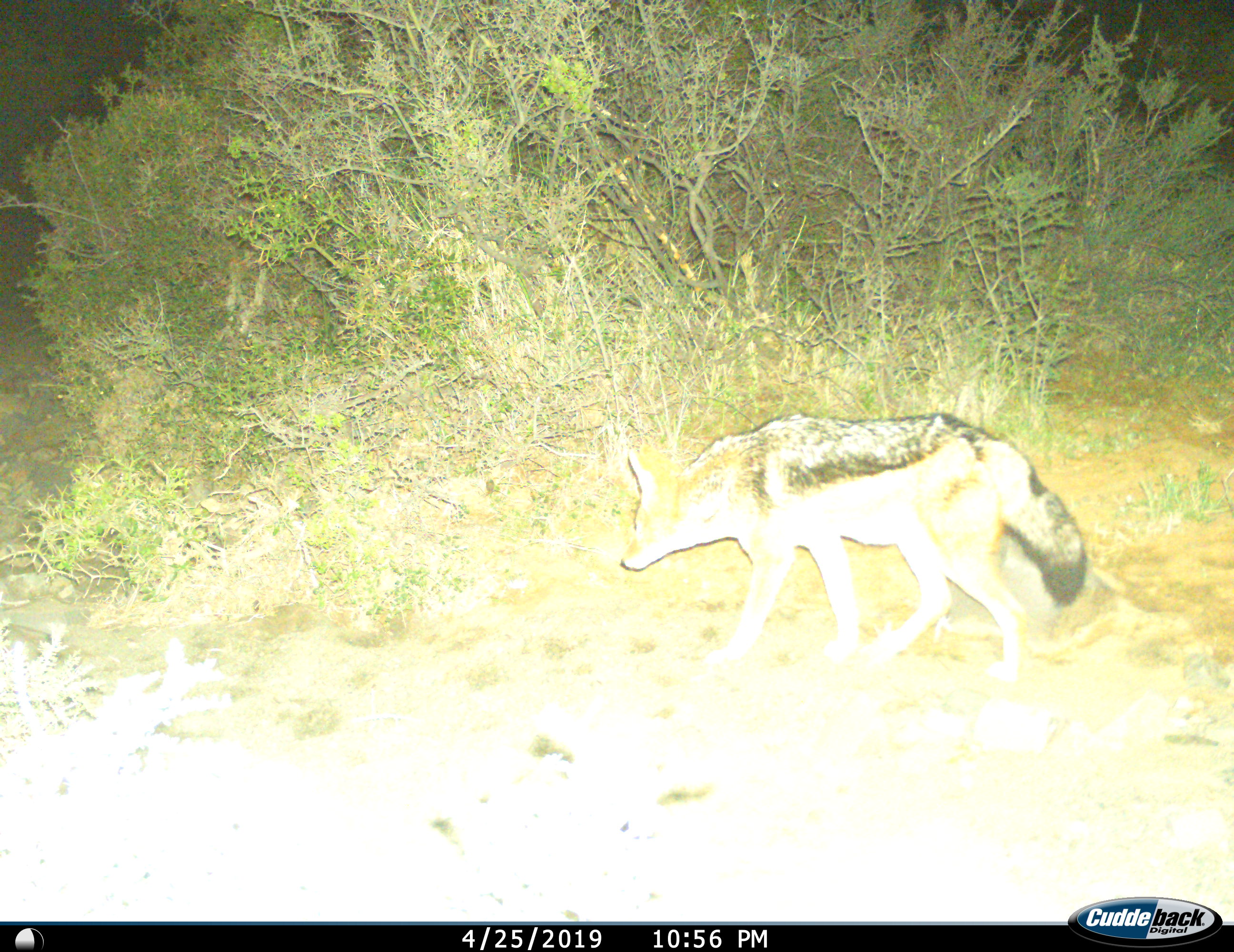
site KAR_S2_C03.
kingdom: Animalia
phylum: Chordata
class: Mammalia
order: Carnivora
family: Canidae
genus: Lupulella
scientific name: Lupulella mesomelas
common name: black-backed jackal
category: jackalblackbacked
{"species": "jackalblackbacked (black-backed jackal) (Lupulella mesomelas)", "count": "1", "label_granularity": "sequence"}